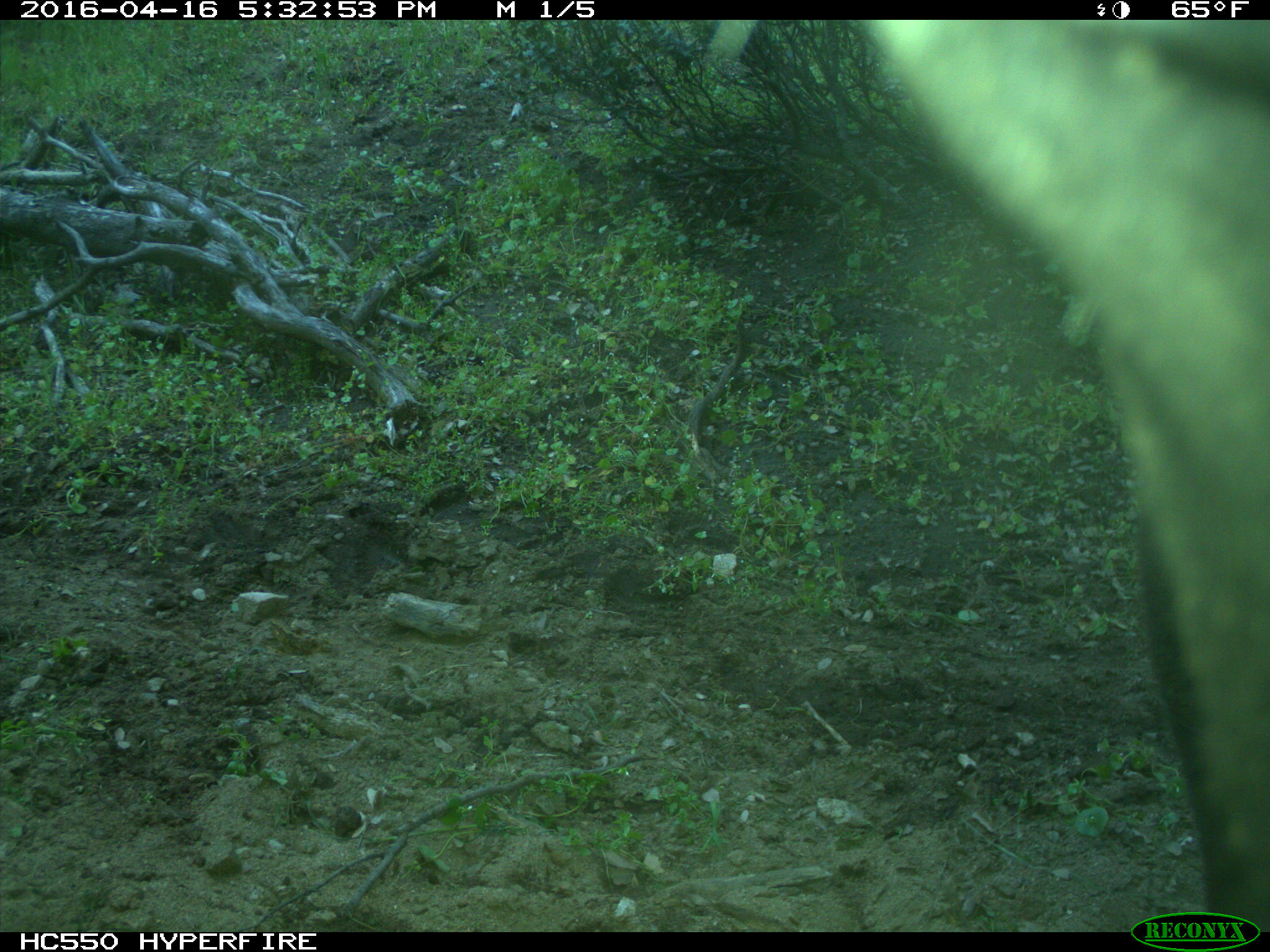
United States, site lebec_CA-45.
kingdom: Animalia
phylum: Chordata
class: Mammalia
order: Artiodactyla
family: Bovidae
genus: Bos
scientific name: Bos taurus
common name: domestic cow